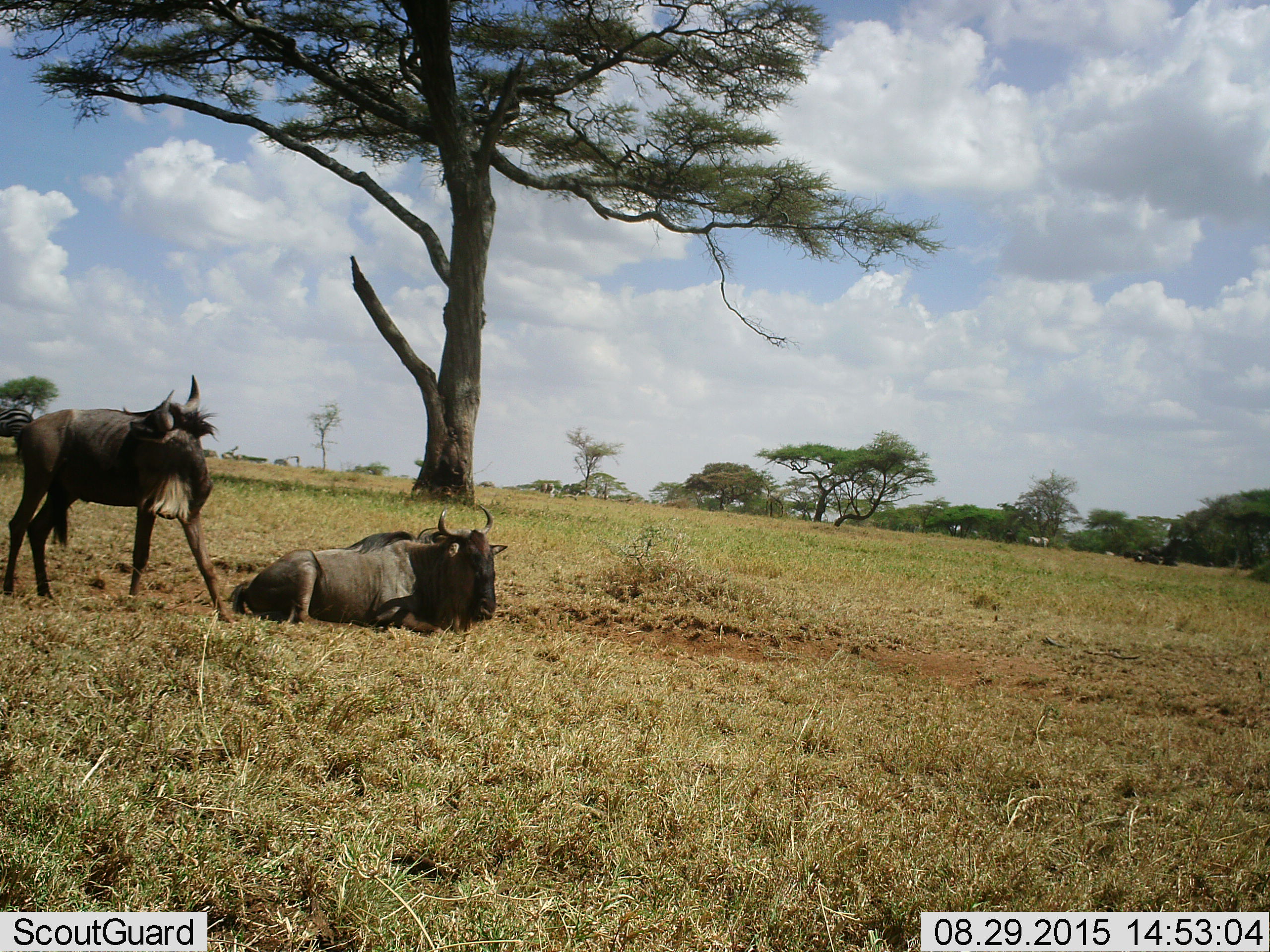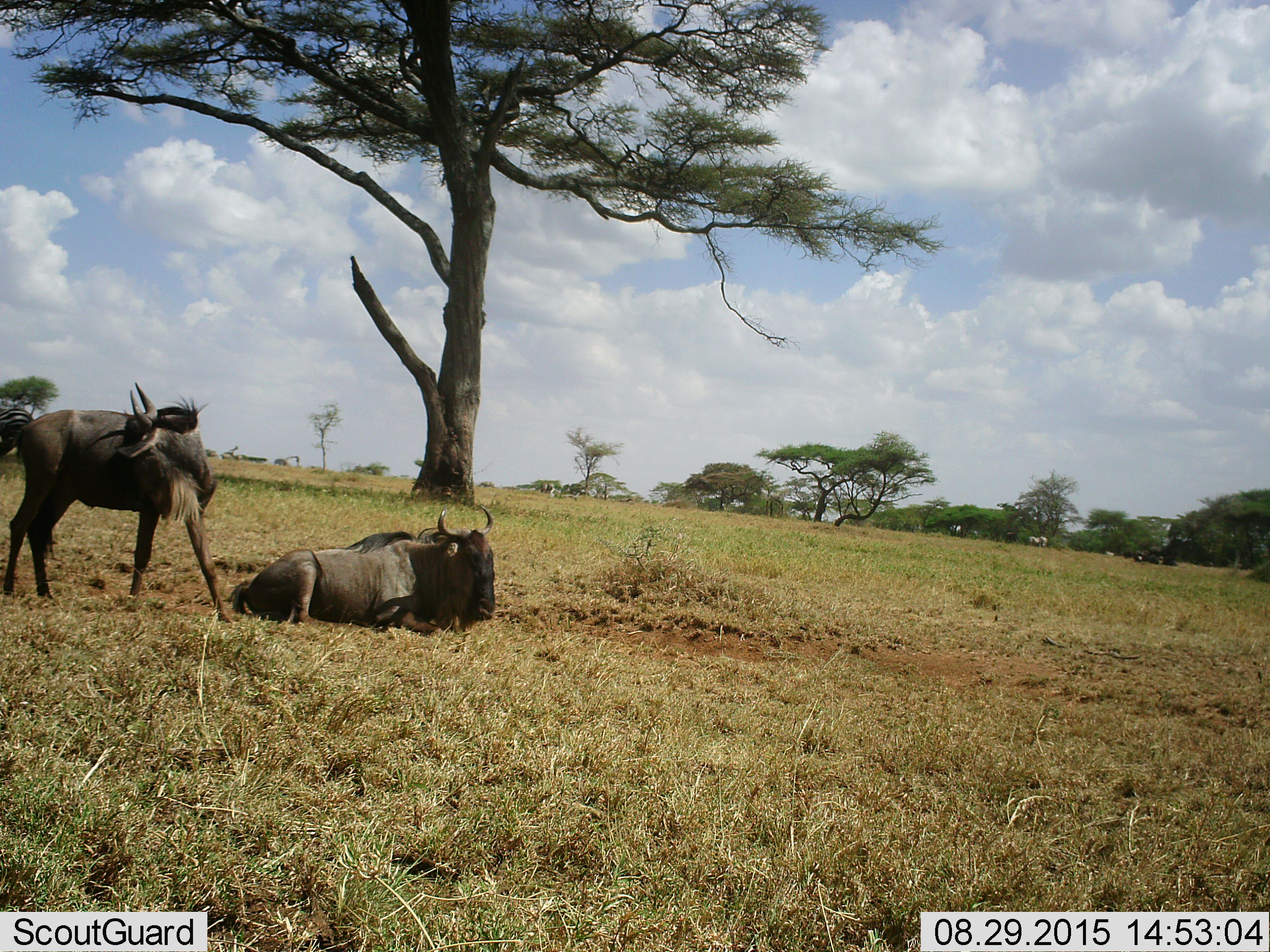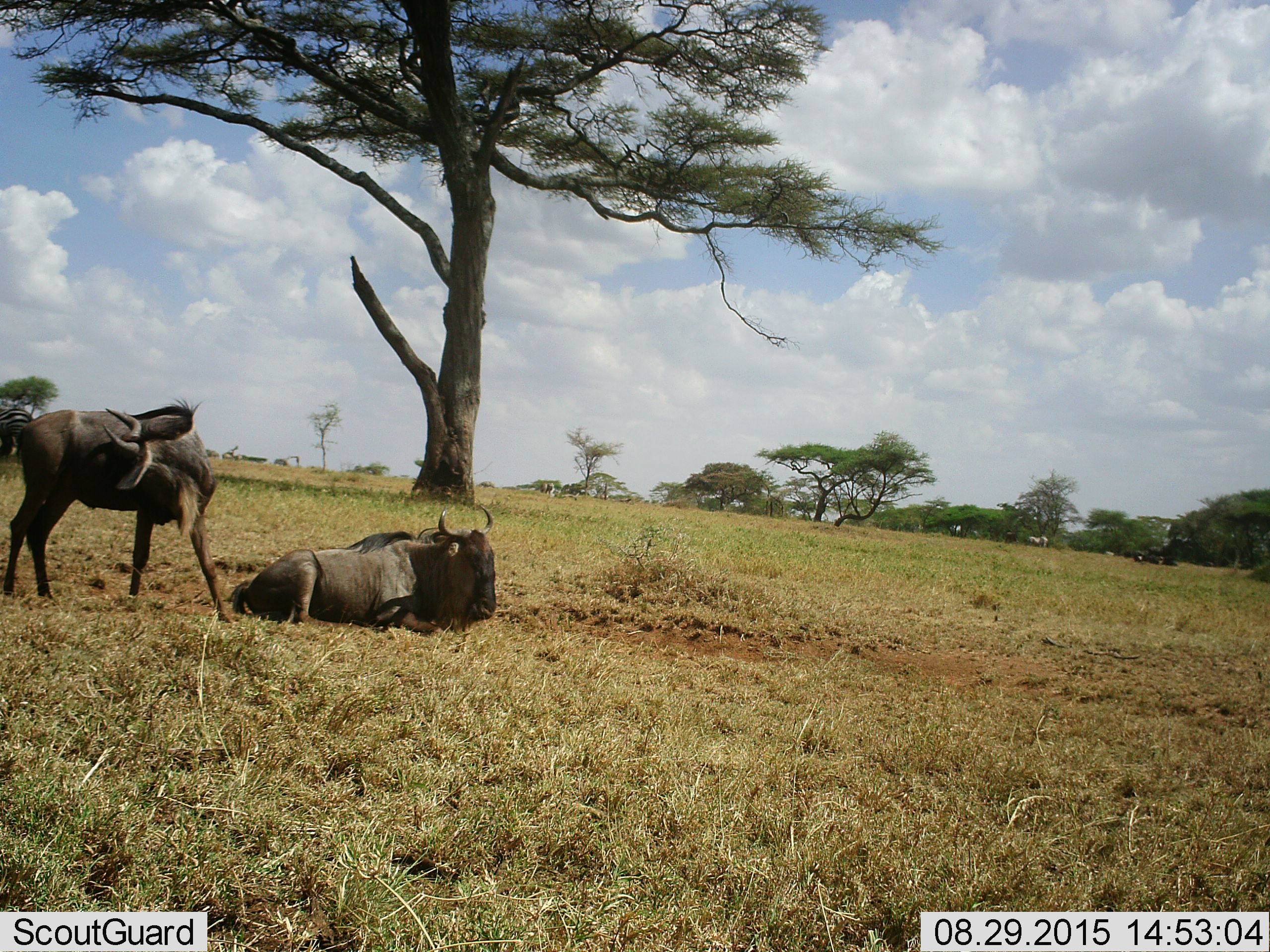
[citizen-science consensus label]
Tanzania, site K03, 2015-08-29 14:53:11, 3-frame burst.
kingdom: Animalia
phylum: Chordata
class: Mammalia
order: Artiodactyla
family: Bovidae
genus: Connochaetes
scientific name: Connochaetes taurinus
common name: blue wildebeest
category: wildebeest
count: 2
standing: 100%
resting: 100%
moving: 14%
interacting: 0%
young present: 0%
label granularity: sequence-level